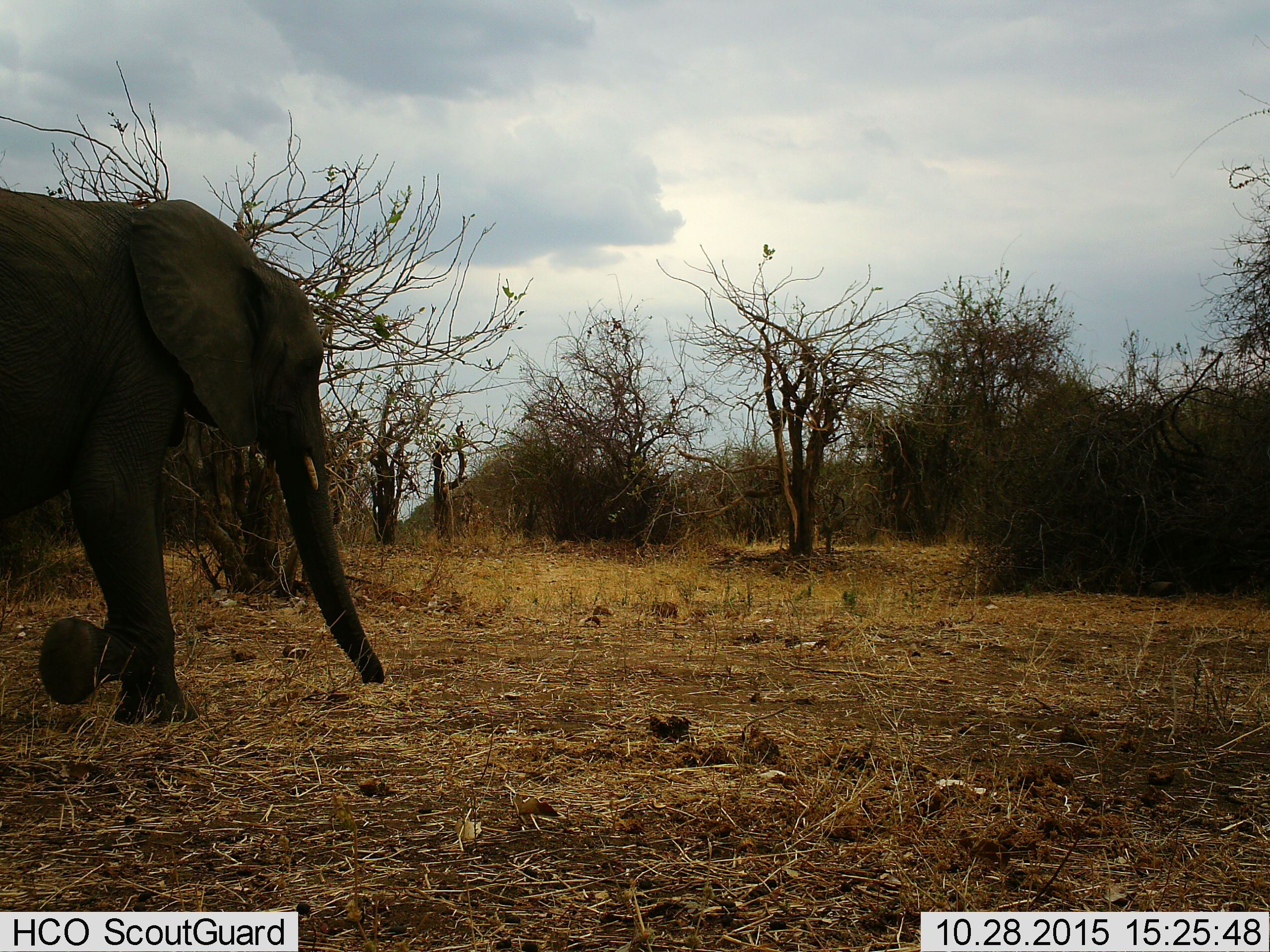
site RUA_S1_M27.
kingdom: Animalia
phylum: Chordata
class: Mammalia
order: Proboscidea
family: Elephantidae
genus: Loxodonta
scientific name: Loxodonta africana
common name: african bush elephant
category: elephant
Elephant (african bush elephant) (Loxodonta africana), count 1. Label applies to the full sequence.